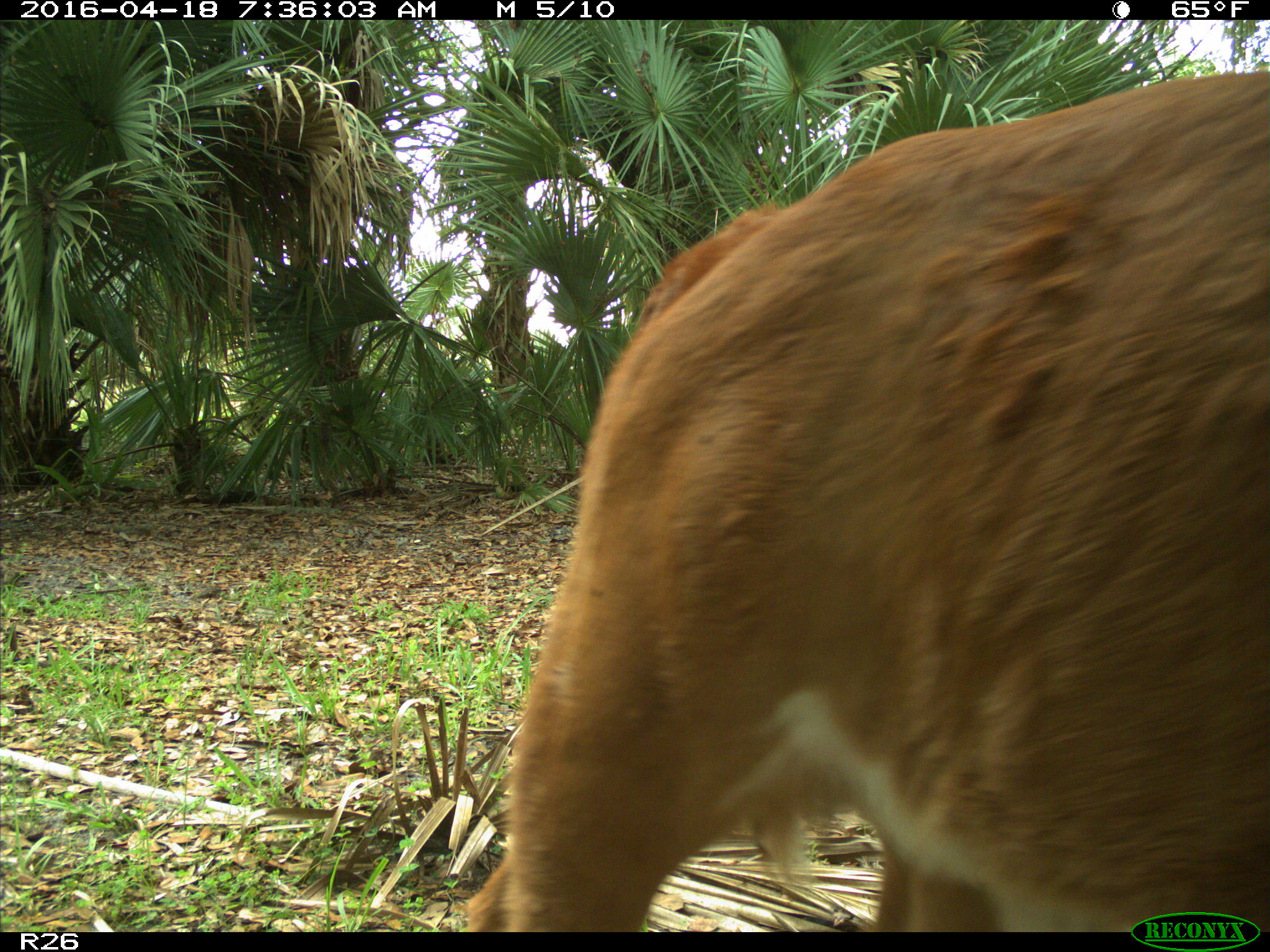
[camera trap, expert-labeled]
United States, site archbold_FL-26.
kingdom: Animalia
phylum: Chordata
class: Mammalia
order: Artiodactyla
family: Bovidae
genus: Bos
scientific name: Bos taurus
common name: domestic cow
Bos taurus (domestic cow).